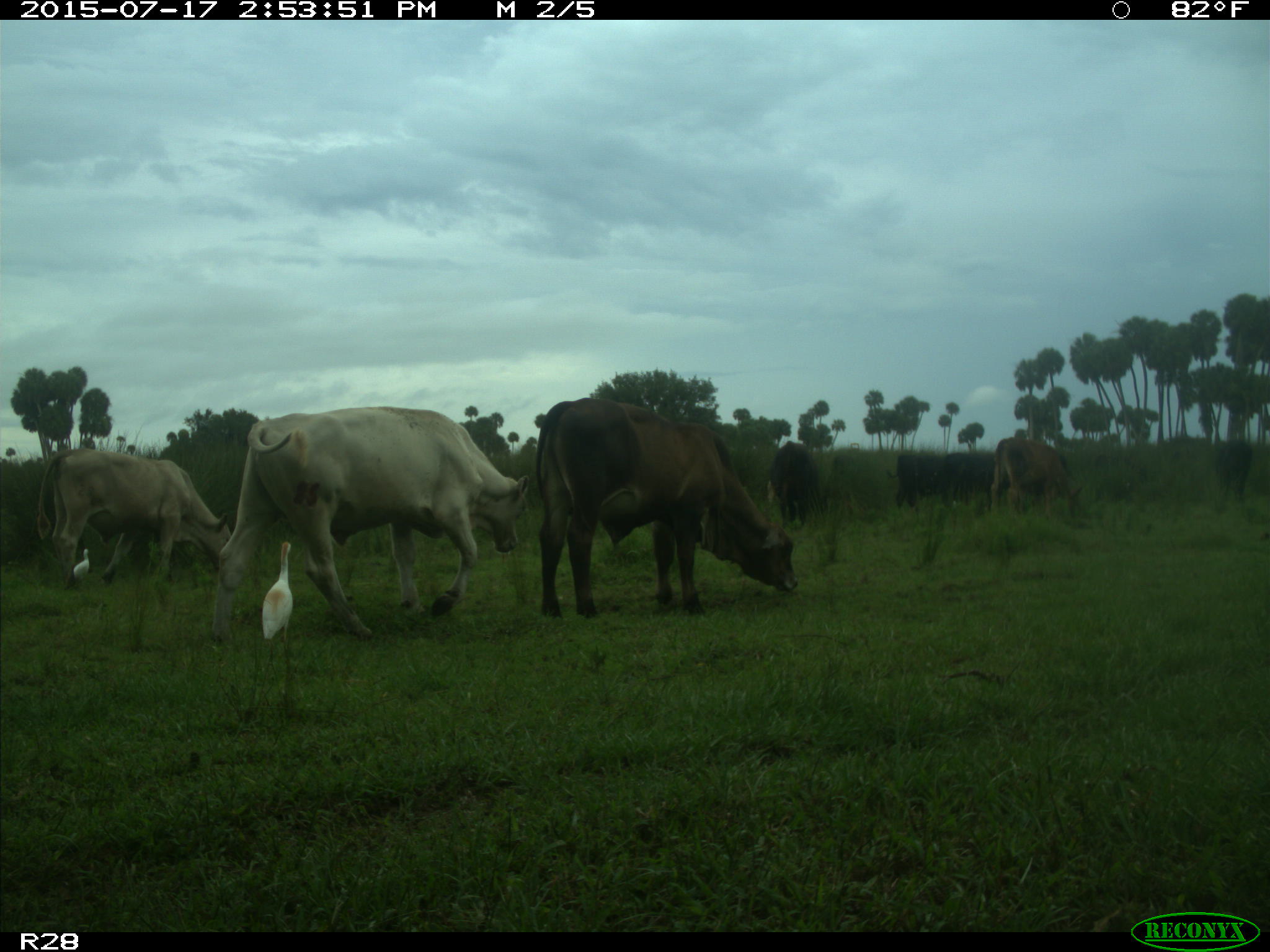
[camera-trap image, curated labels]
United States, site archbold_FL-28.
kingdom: Animalia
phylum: Chordata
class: Mammalia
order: Artiodactyla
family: Bovidae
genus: Bos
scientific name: Bos taurus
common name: domestic cow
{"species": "Bos taurus (domestic cow)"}